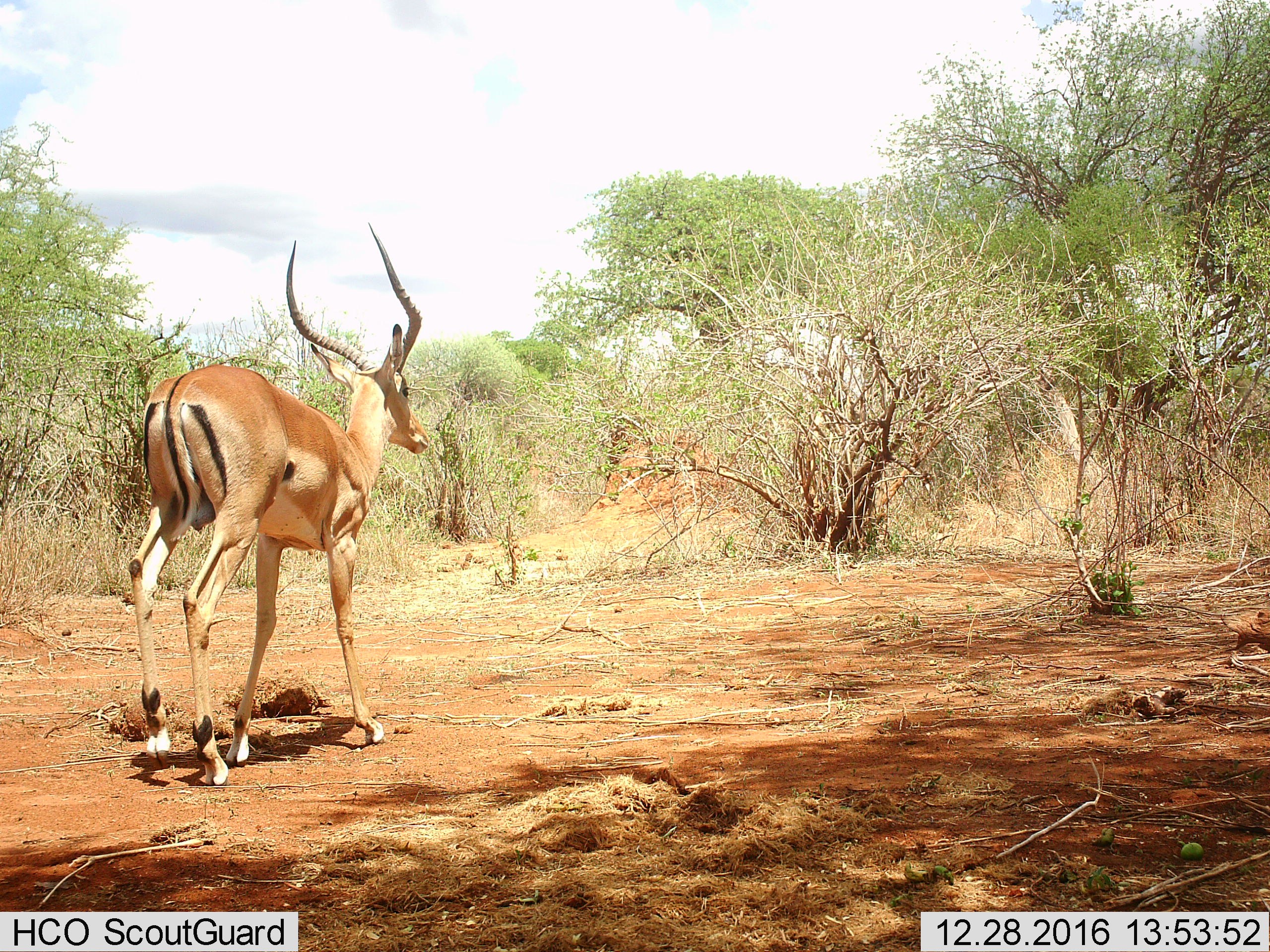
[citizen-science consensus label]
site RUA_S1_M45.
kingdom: Animalia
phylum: Chordata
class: Mammalia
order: Artiodactyla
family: Bovidae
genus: Aepyceros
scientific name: Aepyceros melampus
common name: impala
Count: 1.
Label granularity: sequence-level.